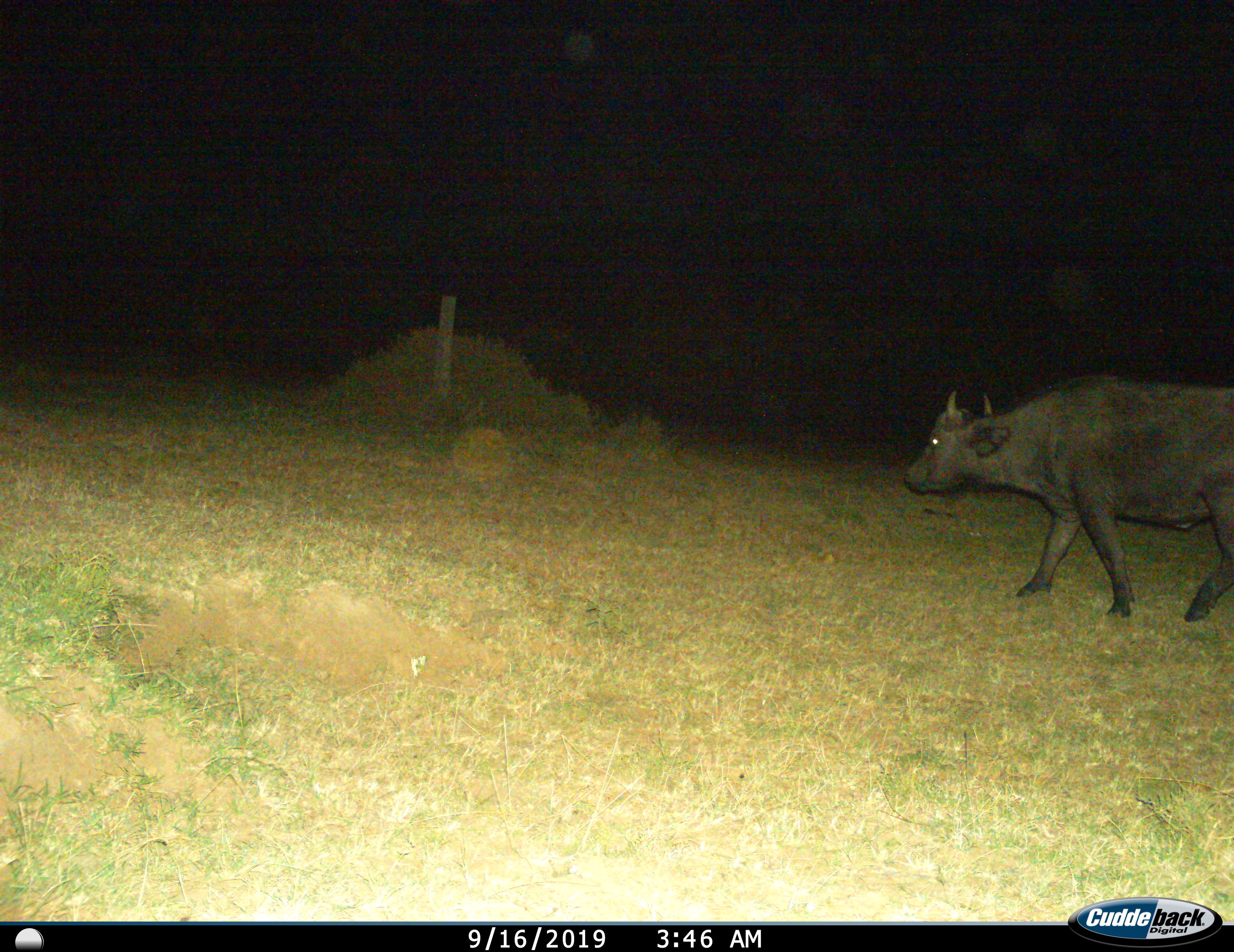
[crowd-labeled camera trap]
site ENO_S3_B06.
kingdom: Animalia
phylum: Chordata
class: Mammalia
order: Artiodactyla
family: Bovidae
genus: Syncerus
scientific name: Syncerus caffer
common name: african buffalo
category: buffalo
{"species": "buffalo (african buffalo) (Syncerus caffer)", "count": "1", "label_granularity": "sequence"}